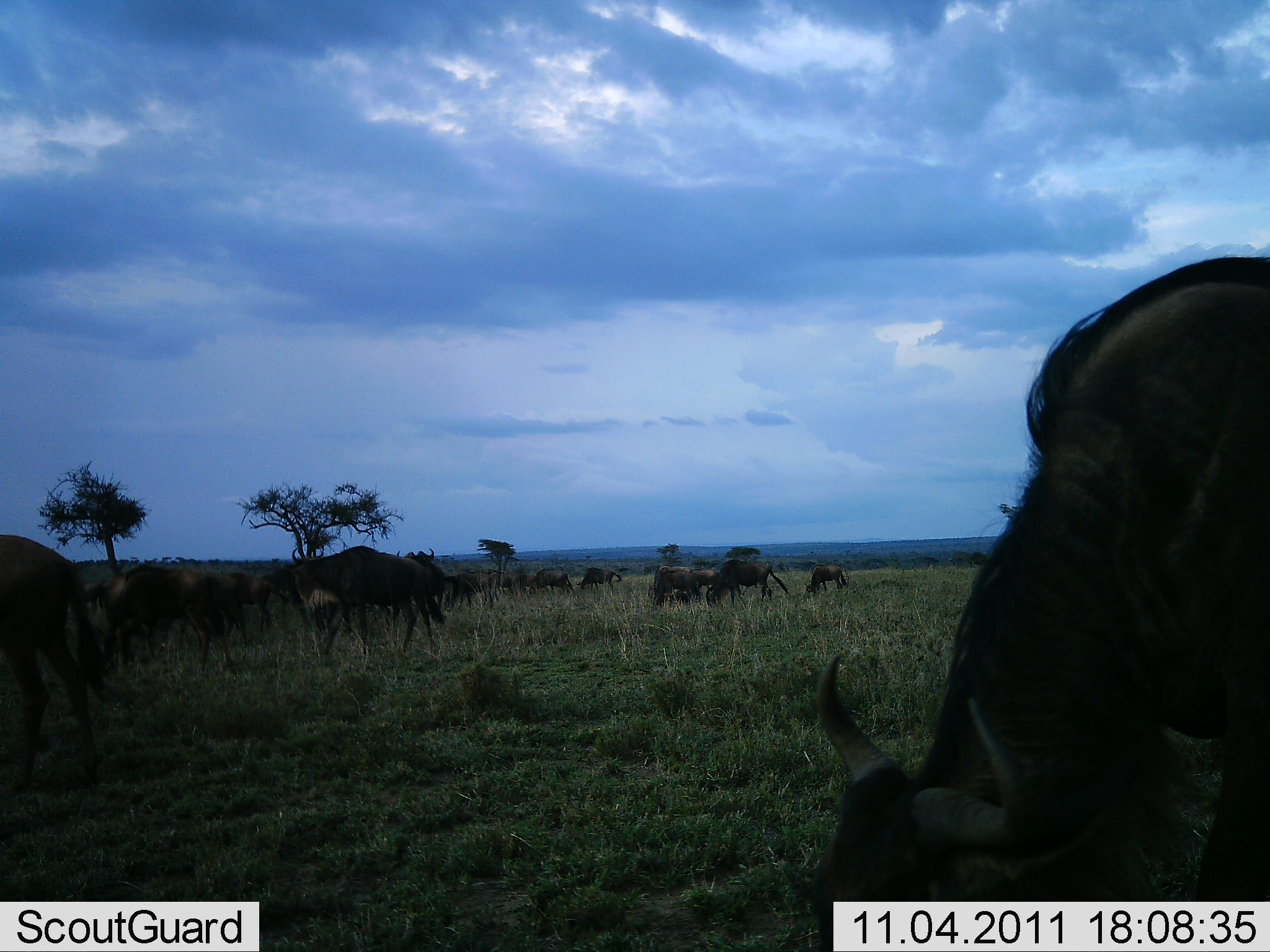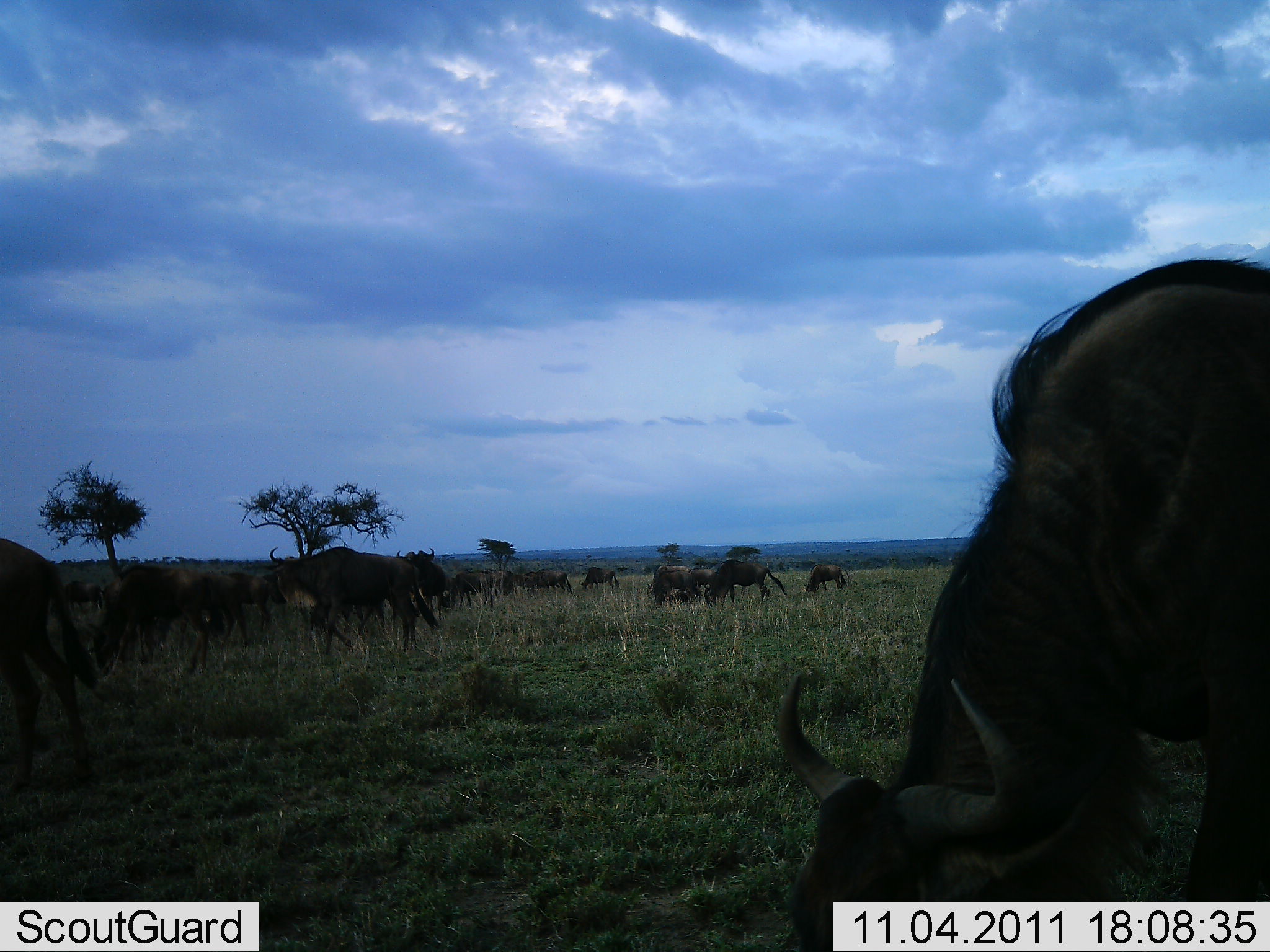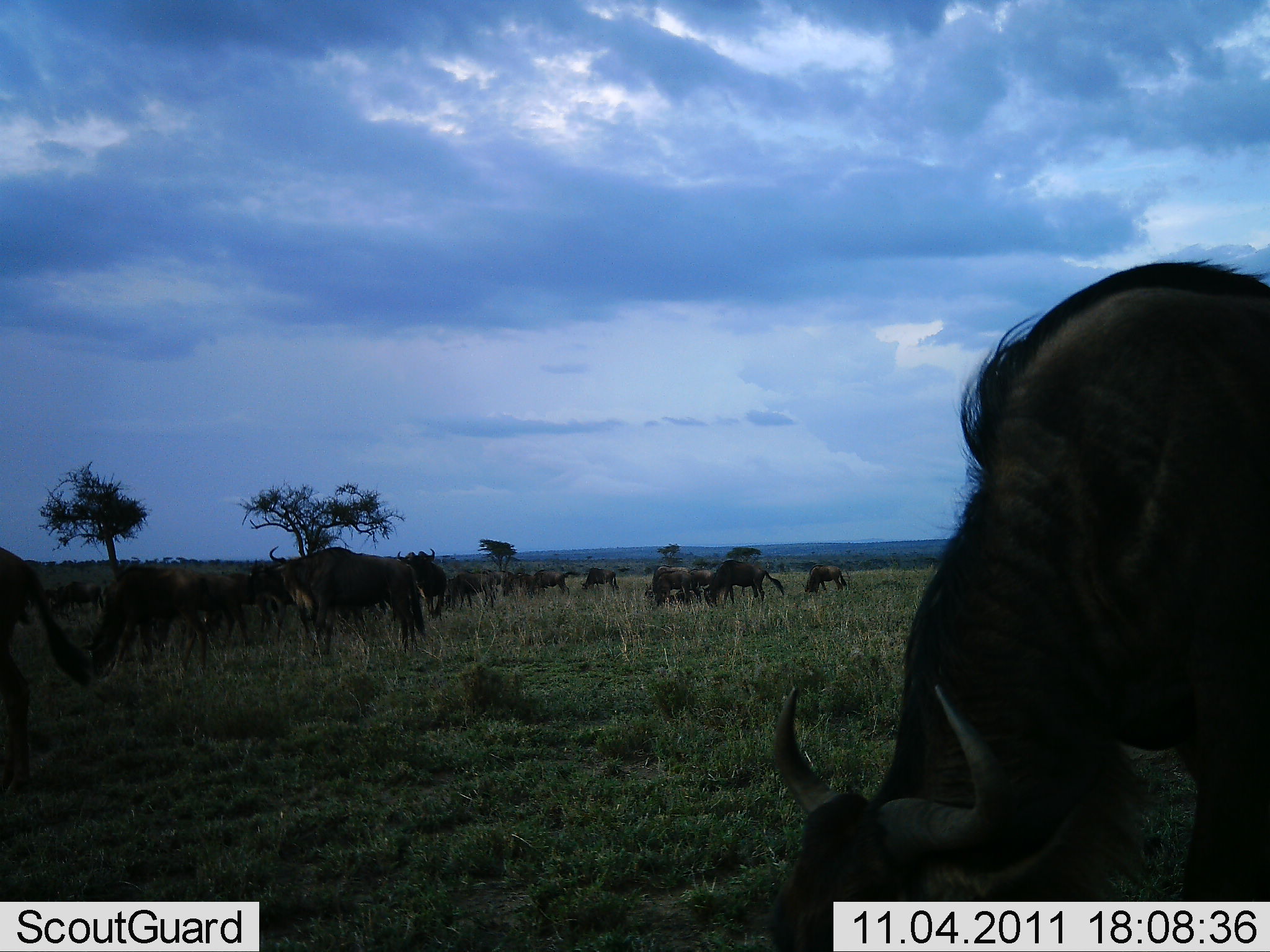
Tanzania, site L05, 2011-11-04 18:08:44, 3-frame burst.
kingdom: Animalia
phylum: Chordata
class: Mammalia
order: Artiodactyla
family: Bovidae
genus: Connochaetes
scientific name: Connochaetes taurinus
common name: blue wildebeest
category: wildebeest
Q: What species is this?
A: Wildebeest (blue wildebeest) (Connochaetes taurinus).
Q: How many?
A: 11-50.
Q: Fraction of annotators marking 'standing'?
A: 25%.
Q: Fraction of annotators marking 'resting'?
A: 0%.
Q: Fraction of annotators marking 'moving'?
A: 33%.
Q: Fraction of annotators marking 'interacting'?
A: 8%.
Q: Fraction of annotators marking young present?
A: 8%.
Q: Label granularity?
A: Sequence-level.